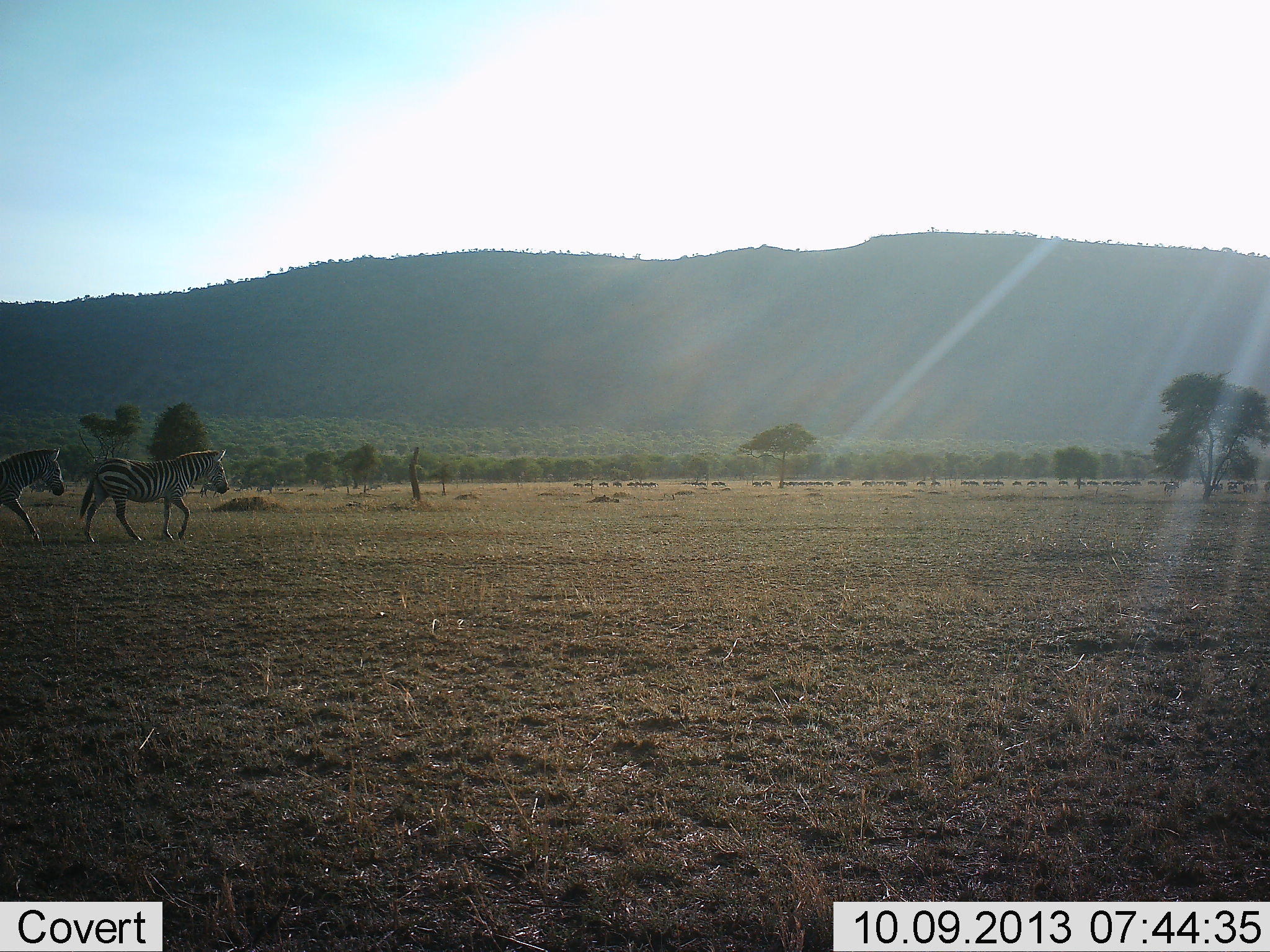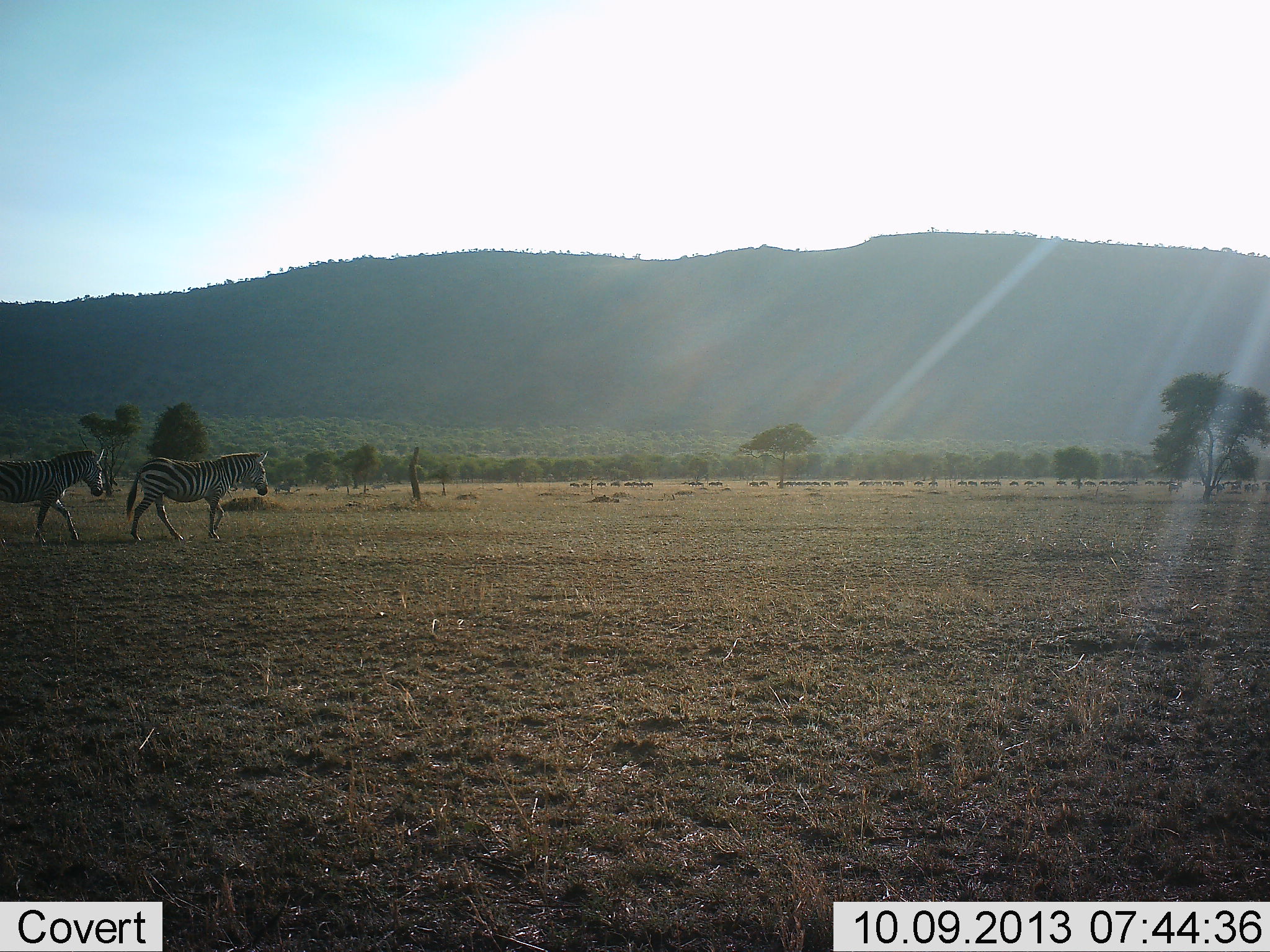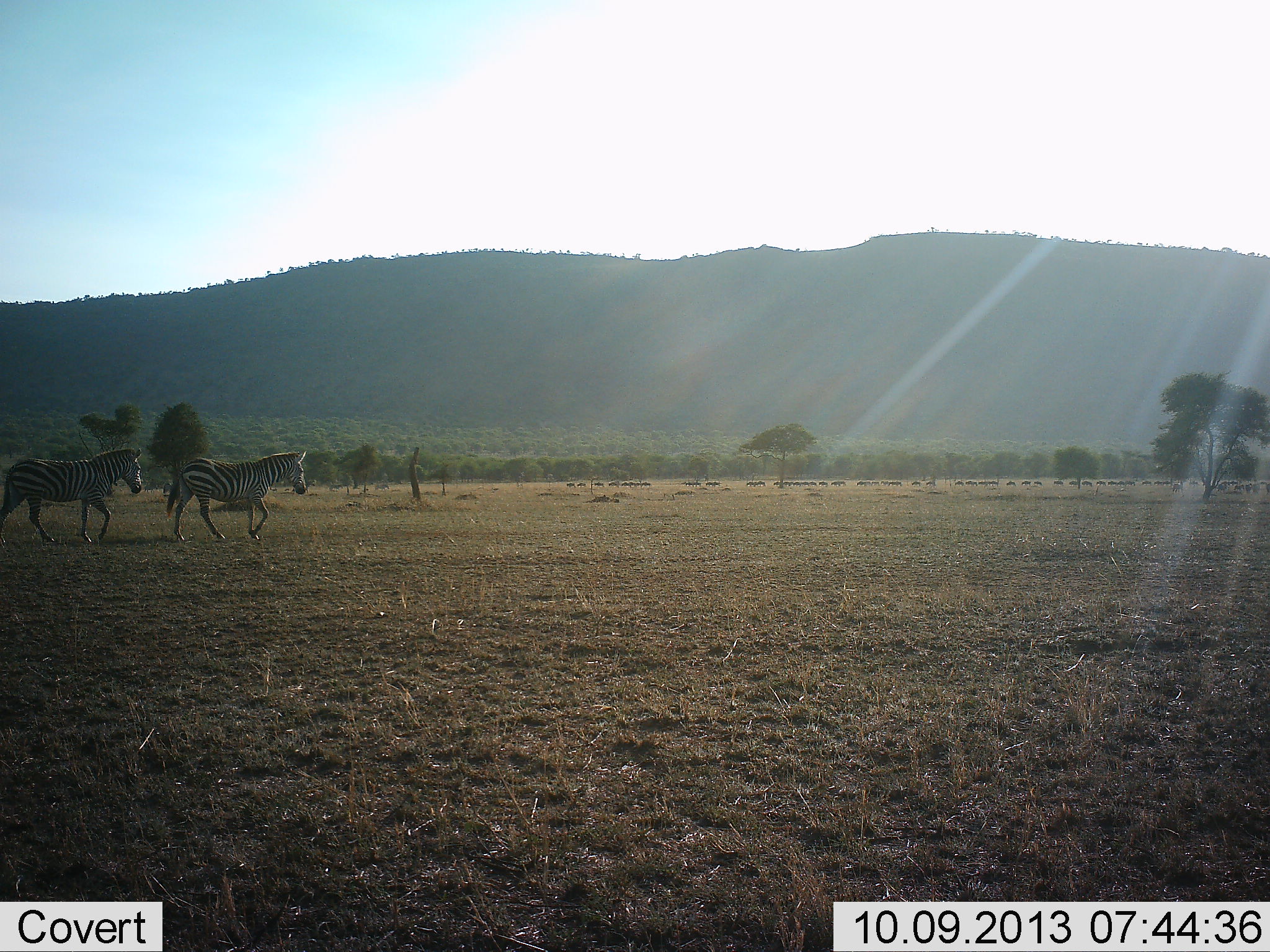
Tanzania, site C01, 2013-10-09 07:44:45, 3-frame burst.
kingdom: Animalia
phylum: Chordata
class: Mammalia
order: Perissodactyla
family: Equidae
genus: Equus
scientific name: Equus quagga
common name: plains zebra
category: zebra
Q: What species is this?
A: Zebra (plains zebra) (Equus quagga).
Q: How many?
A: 4.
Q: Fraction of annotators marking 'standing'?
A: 0%.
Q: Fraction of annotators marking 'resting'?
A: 0%.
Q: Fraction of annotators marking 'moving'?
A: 100%.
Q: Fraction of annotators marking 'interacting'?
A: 0%.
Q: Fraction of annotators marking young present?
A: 0%.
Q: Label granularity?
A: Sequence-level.